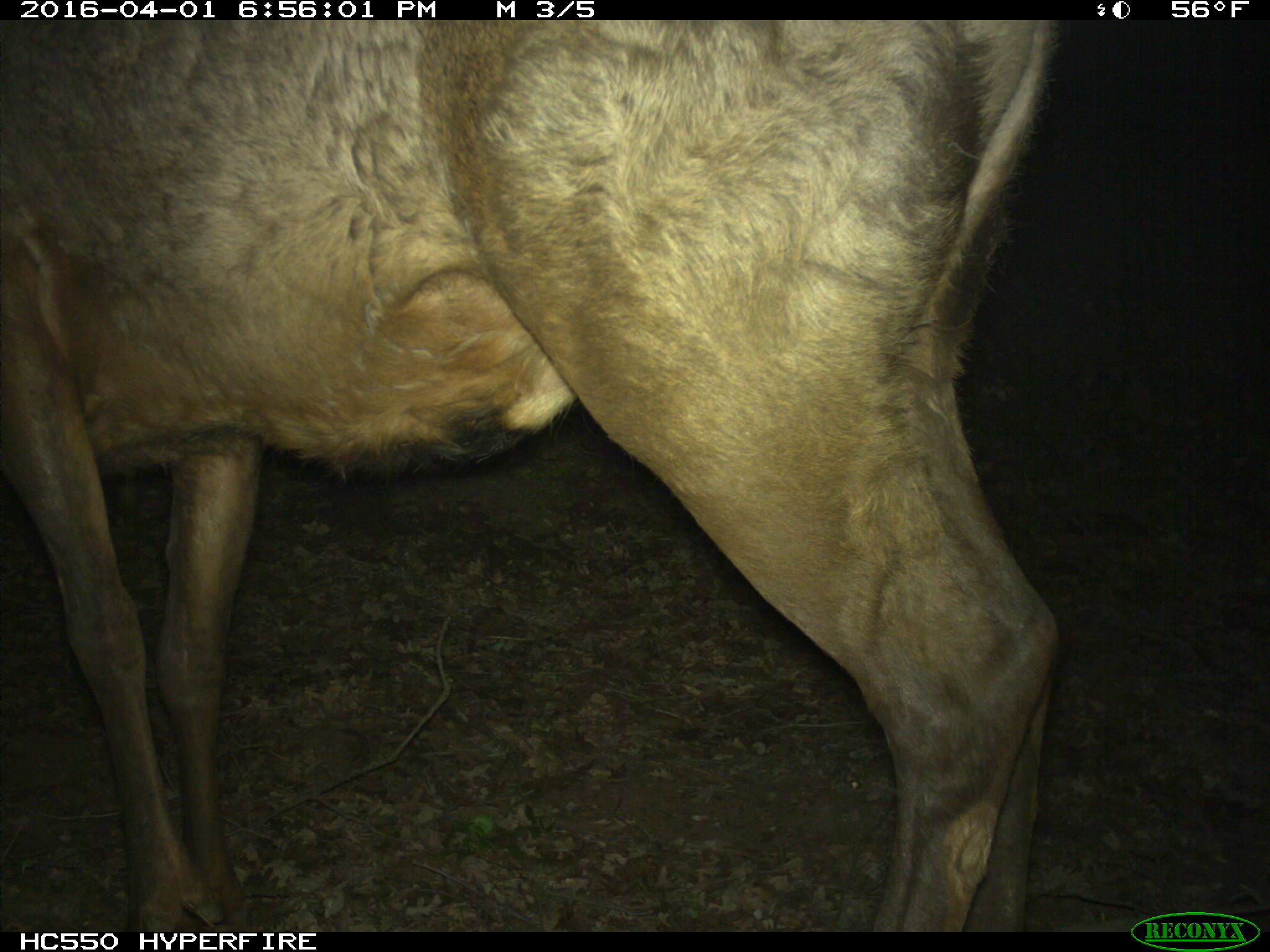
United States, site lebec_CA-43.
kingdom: Animalia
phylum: Chordata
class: Mammalia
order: Artiodactyla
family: Cervidae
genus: Cervus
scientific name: Cervus canadensis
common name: elk